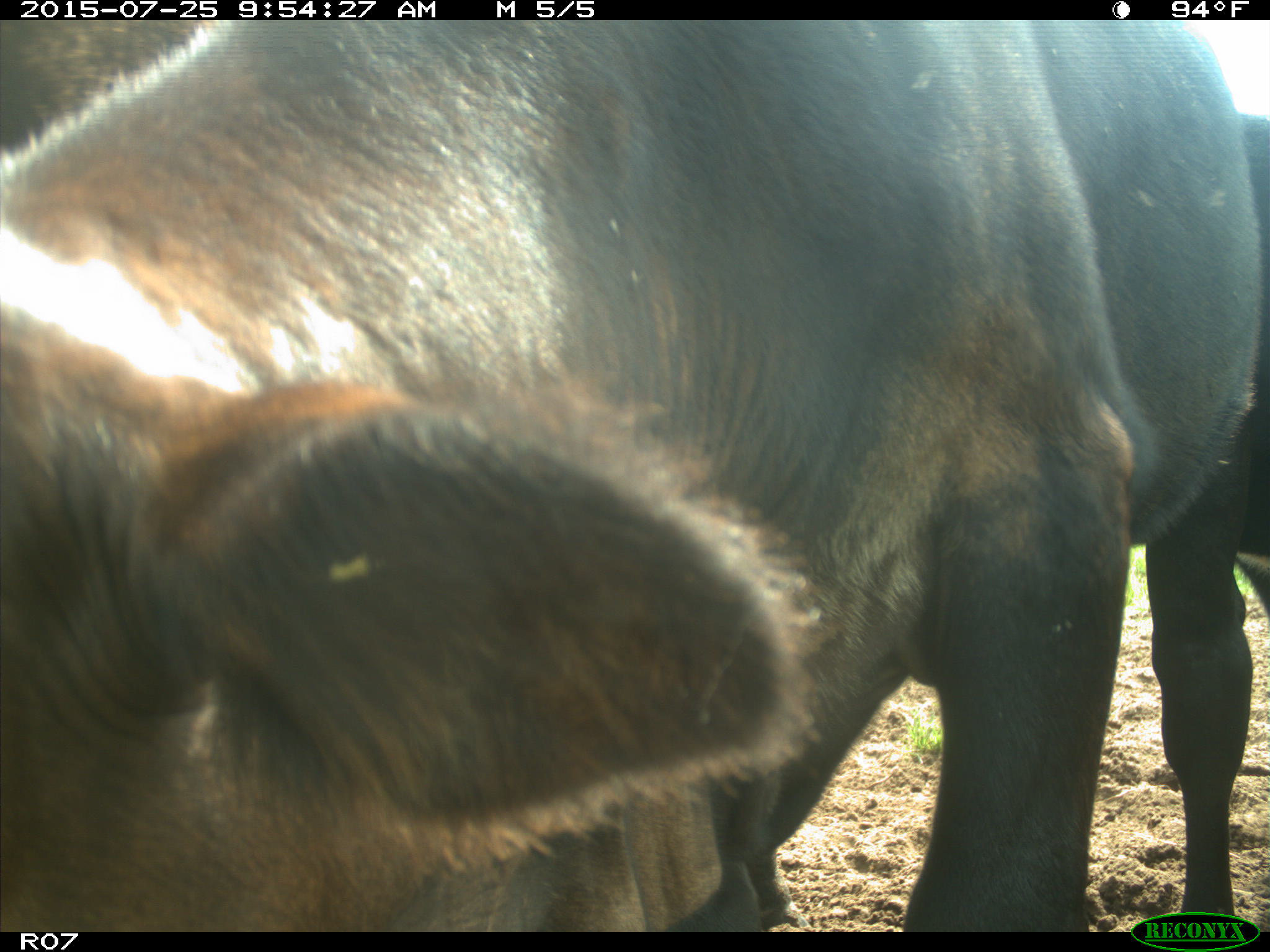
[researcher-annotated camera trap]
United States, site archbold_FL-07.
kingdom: Animalia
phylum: Chordata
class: Mammalia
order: Artiodactyla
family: Bovidae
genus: Bos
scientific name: Bos taurus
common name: domestic cow